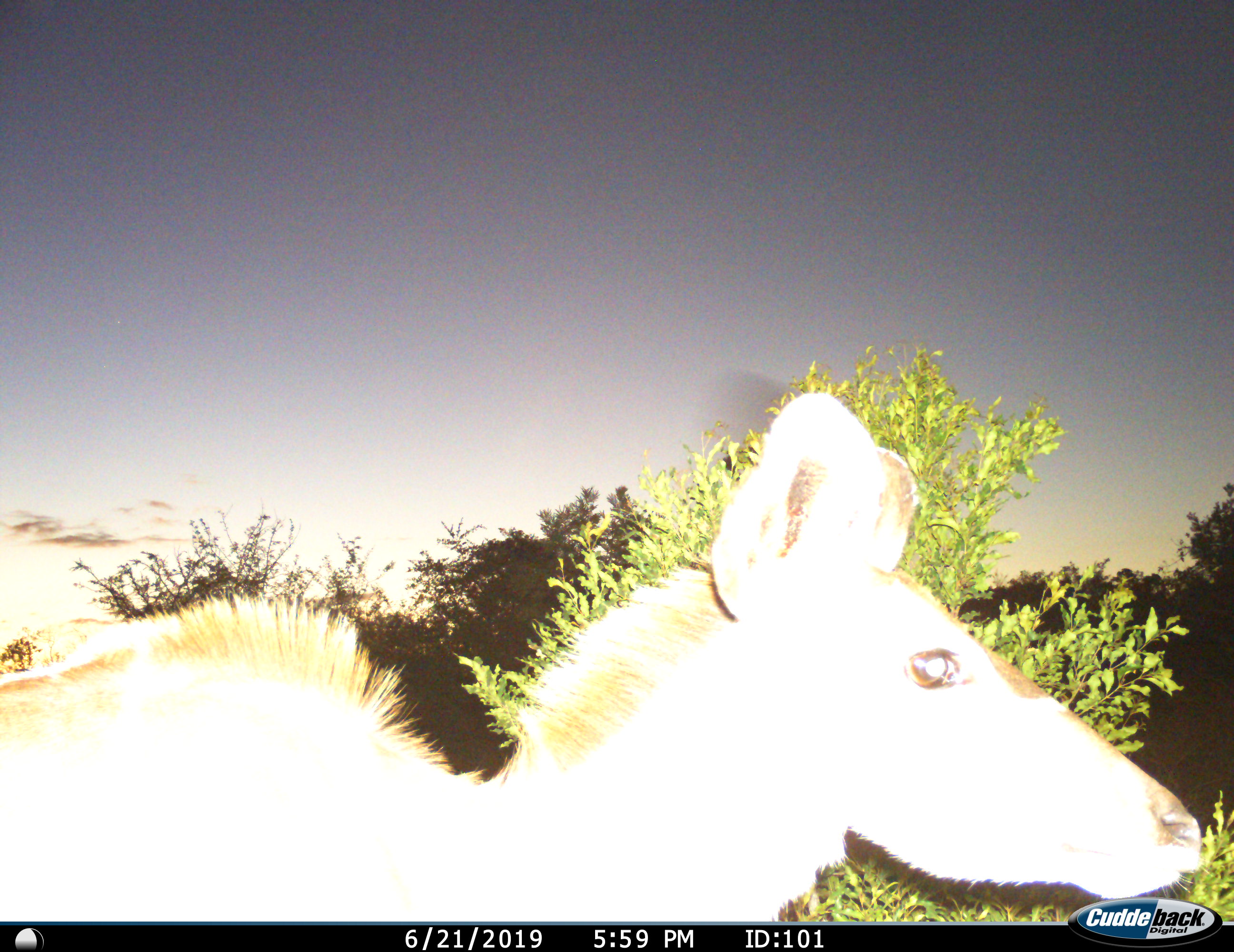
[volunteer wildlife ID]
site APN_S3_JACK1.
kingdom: Animalia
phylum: Chordata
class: Mammalia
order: Artiodactyla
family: Bovidae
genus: Tragelaphus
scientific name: Tragelaphus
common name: kudu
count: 1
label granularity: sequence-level